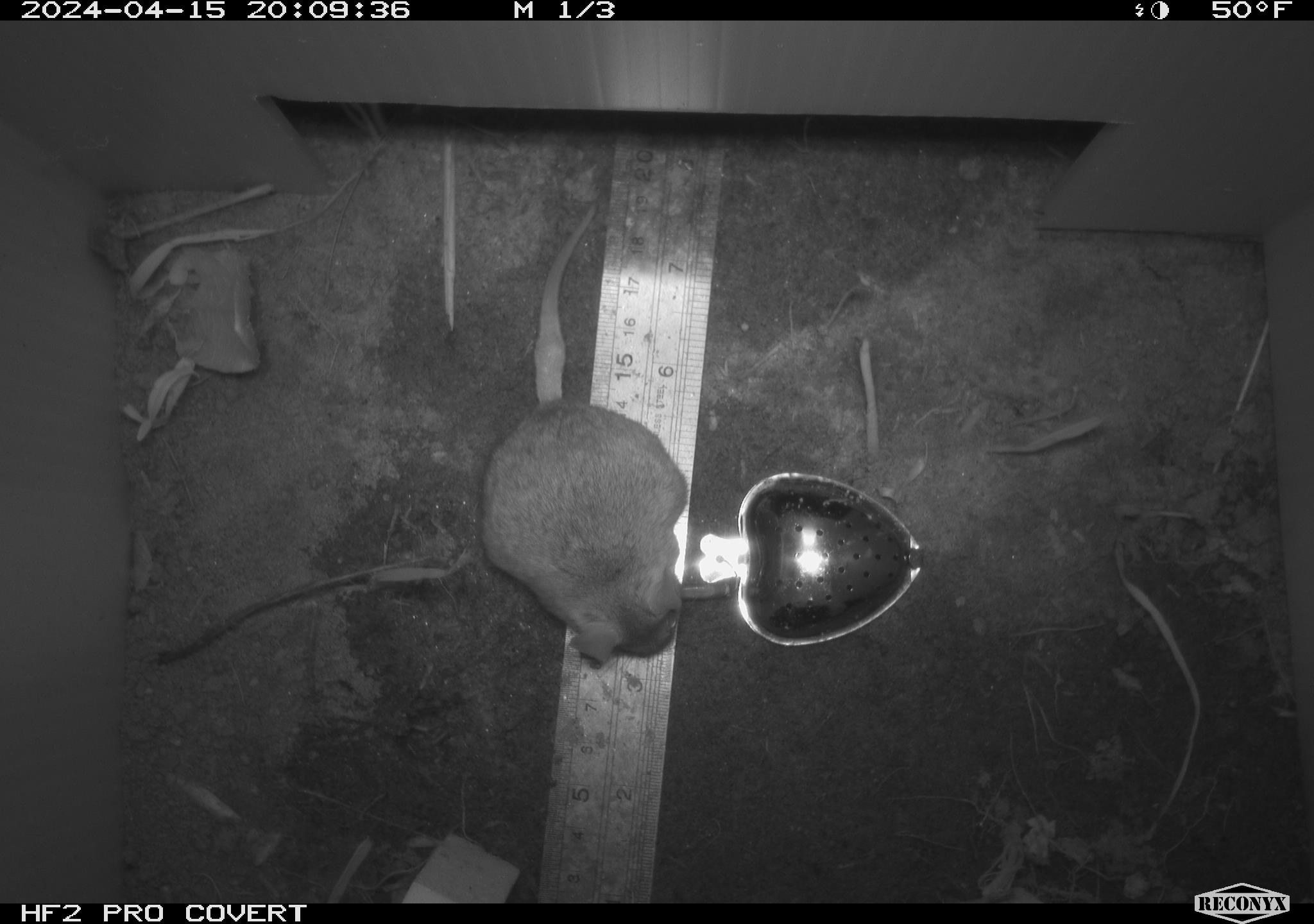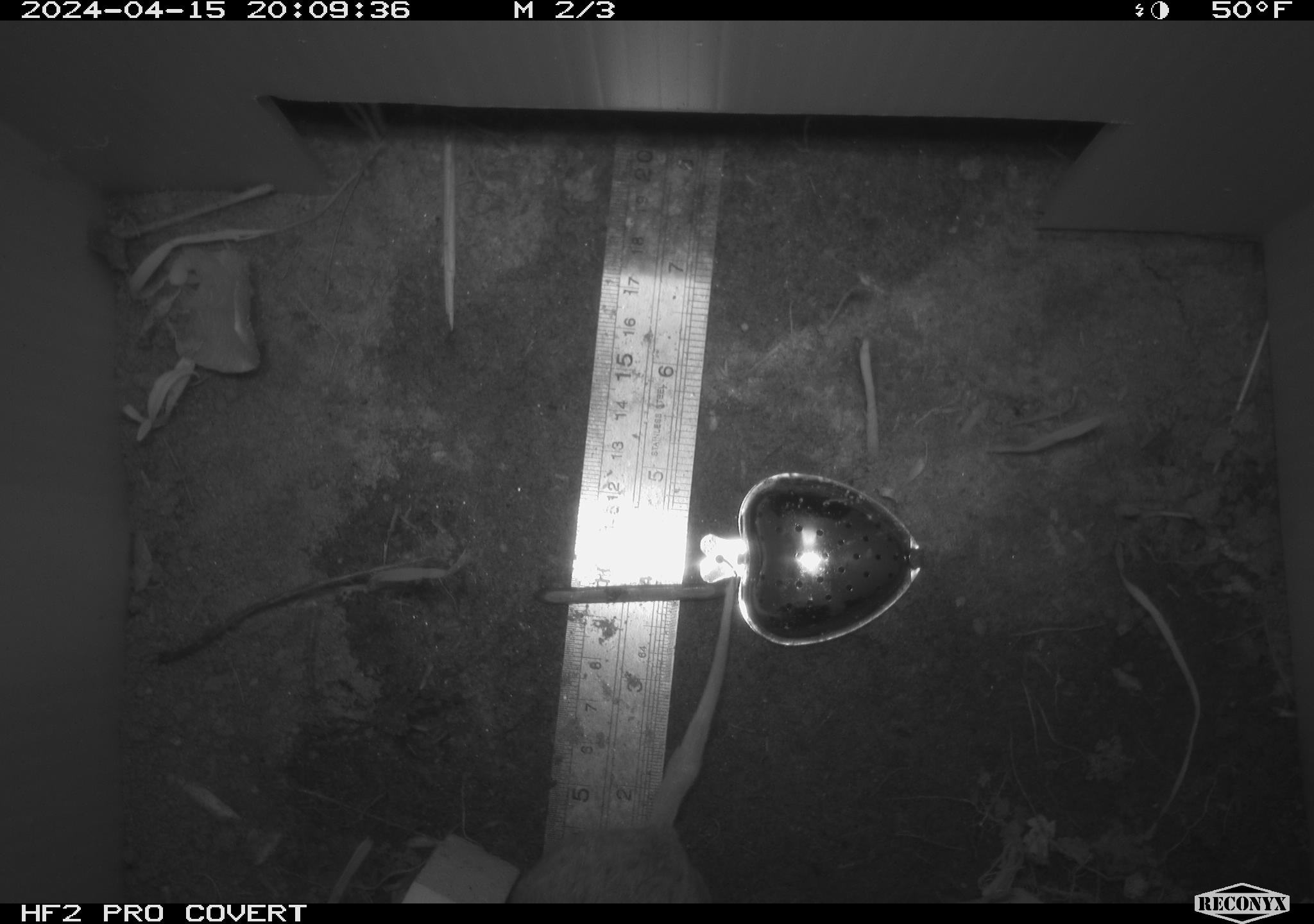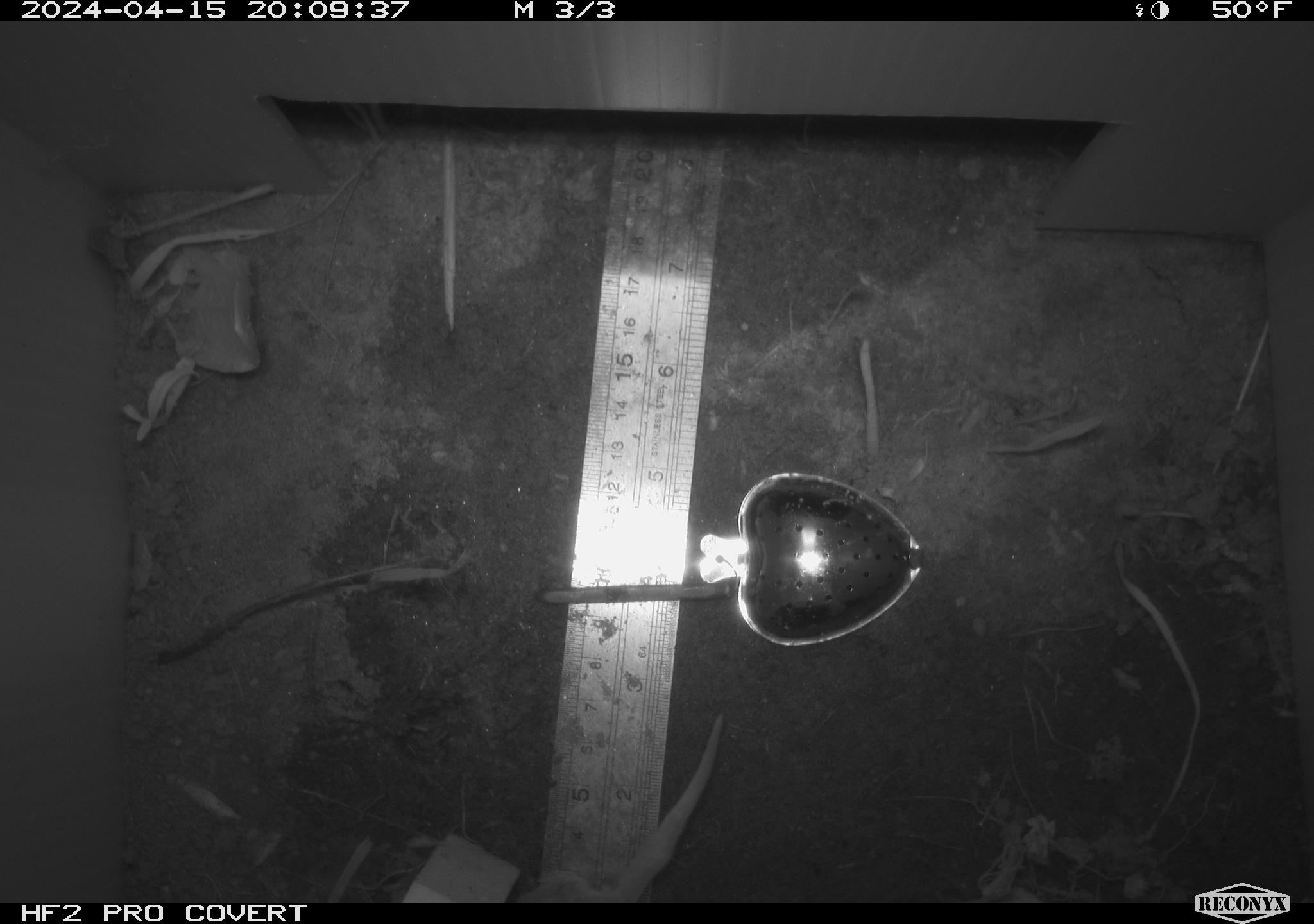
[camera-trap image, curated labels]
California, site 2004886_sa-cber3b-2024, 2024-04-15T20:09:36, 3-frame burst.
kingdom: Animalia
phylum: Chordata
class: Mammalia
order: Rodentia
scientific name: Rodentia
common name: mouse species